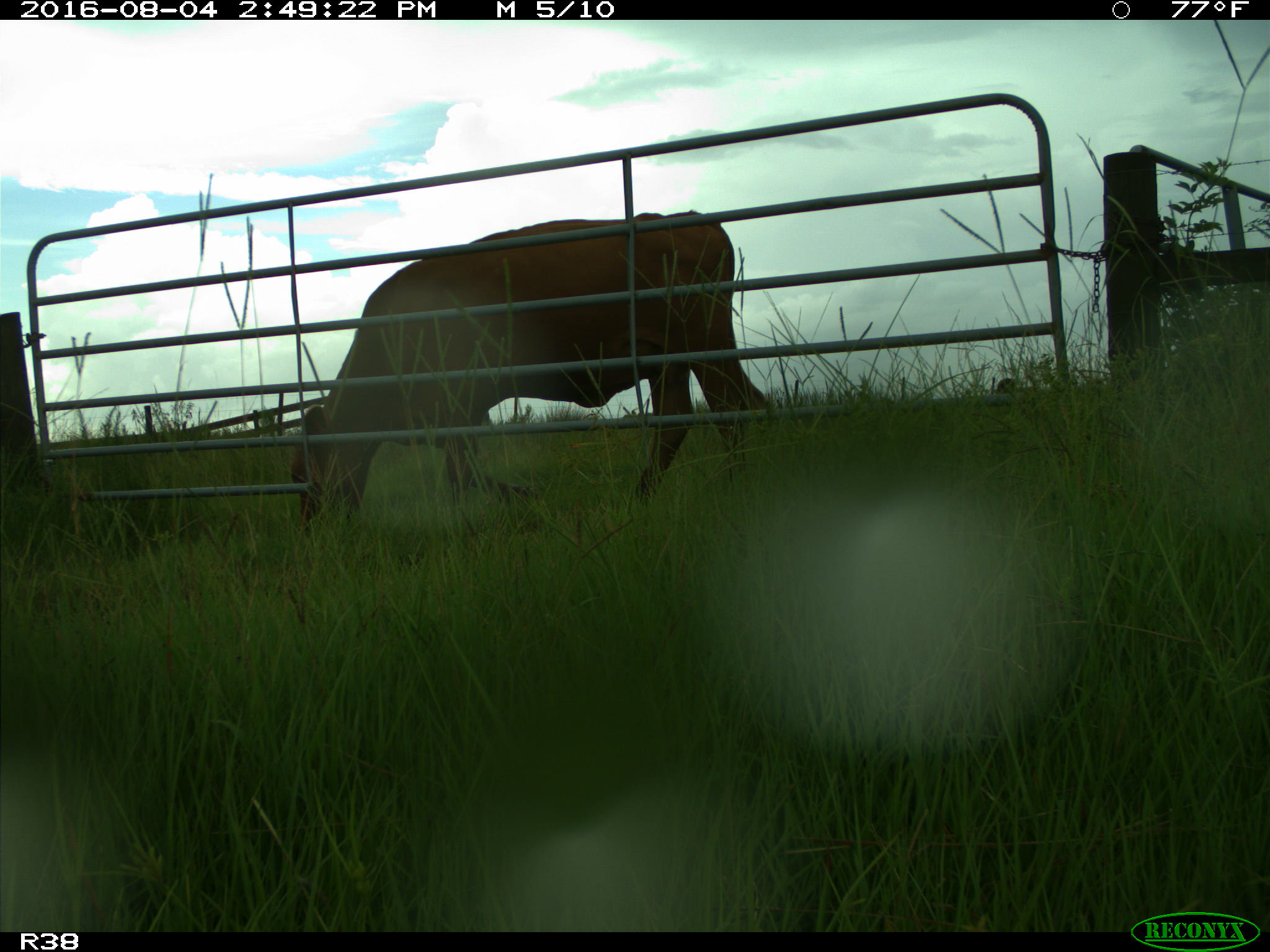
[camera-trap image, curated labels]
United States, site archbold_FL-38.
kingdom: Animalia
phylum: Chordata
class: Mammalia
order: Artiodactyla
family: Bovidae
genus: Bos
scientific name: Bos taurus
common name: domestic cow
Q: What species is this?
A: Bos taurus (domestic cow).